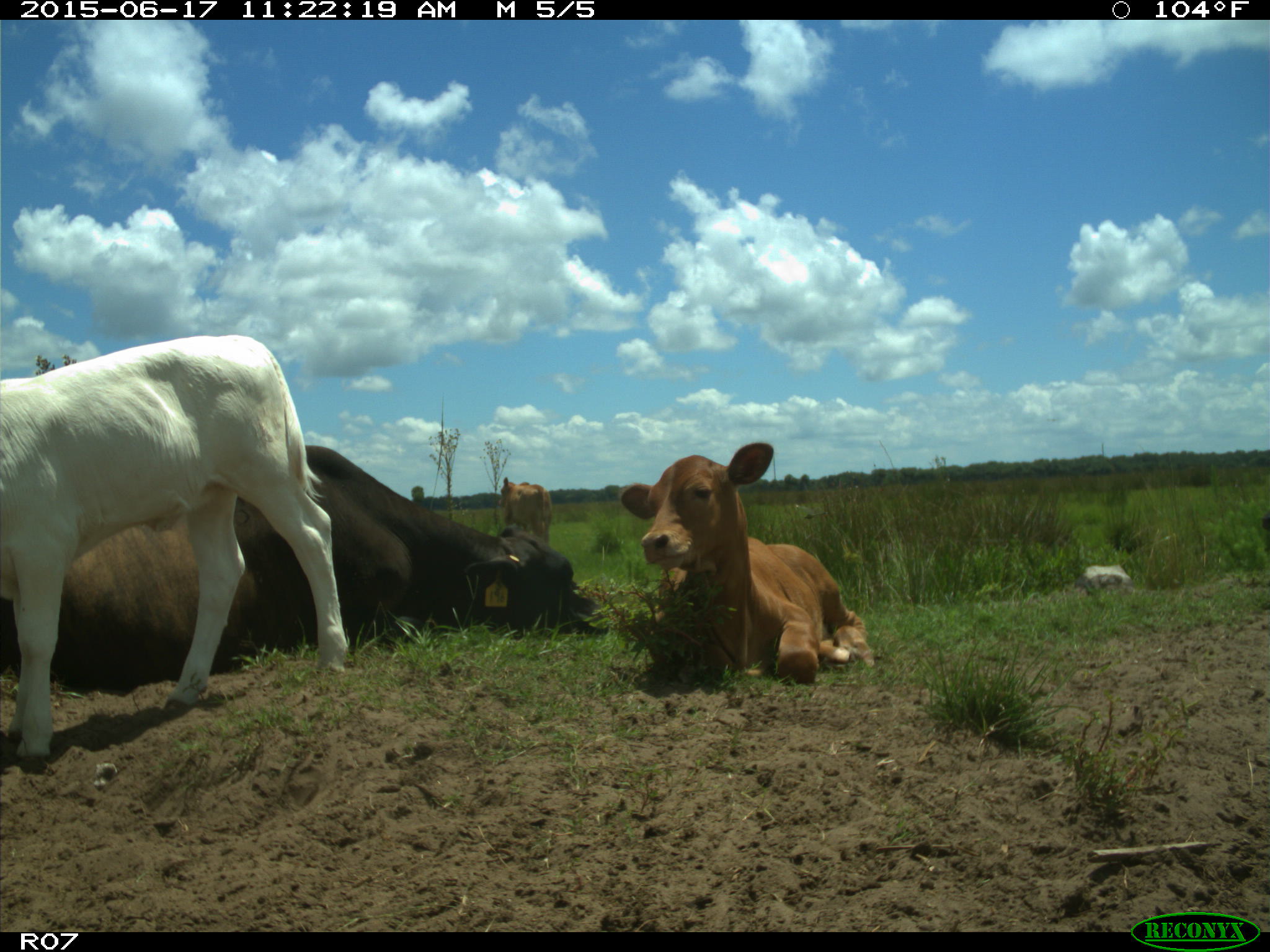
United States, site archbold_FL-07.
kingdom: Animalia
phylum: Chordata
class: Mammalia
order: Artiodactyla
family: Bovidae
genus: Bos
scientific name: Bos taurus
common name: domestic cow